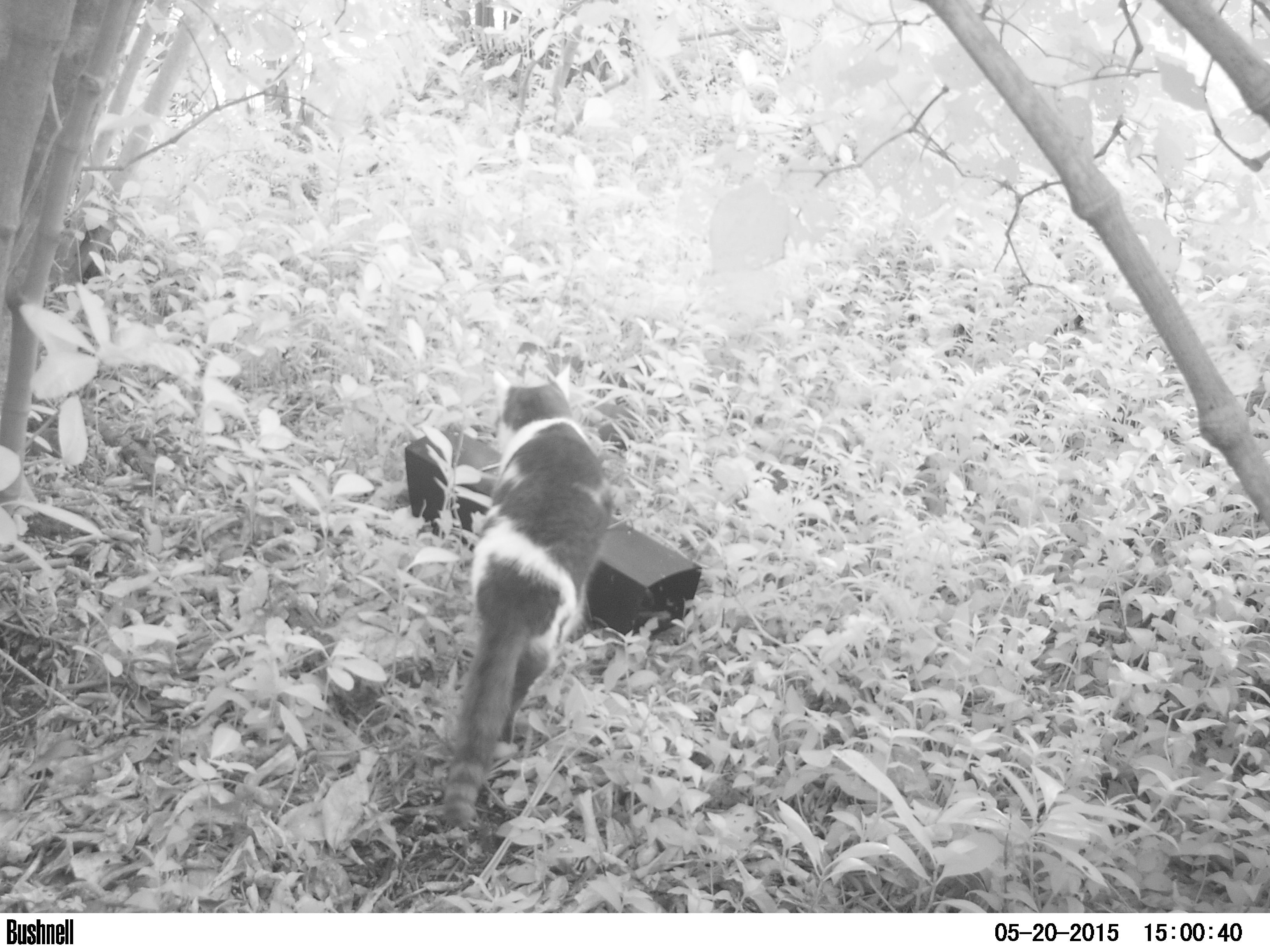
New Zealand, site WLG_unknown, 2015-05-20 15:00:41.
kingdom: Animalia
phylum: Chordata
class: Mammalia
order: Carnivora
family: Felidae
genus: Felis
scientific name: Felis catus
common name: domestic cat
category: cat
Cat (domestic cat) (Felis catus).